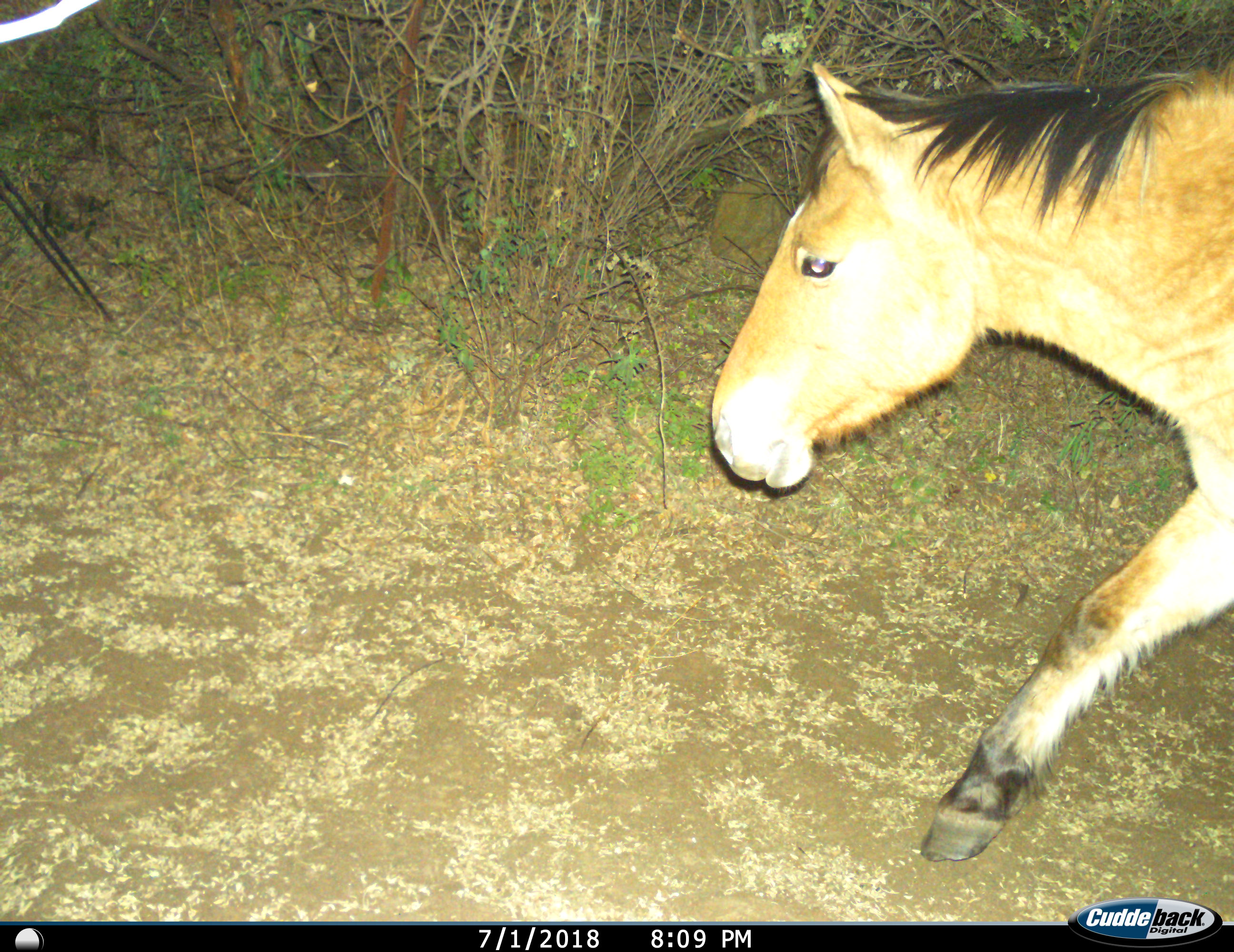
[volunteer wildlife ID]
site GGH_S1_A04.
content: unidentified animal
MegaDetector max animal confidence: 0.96